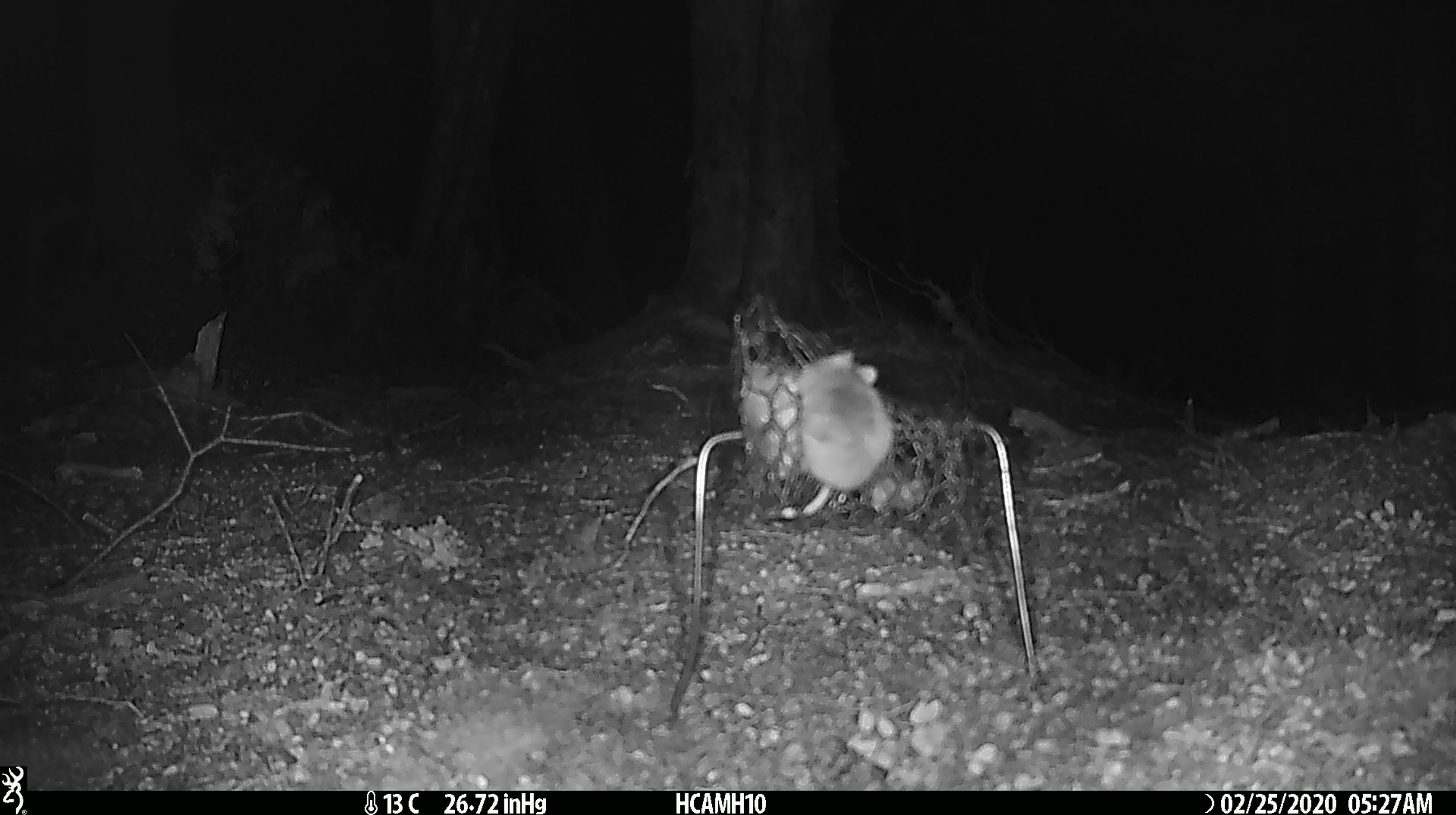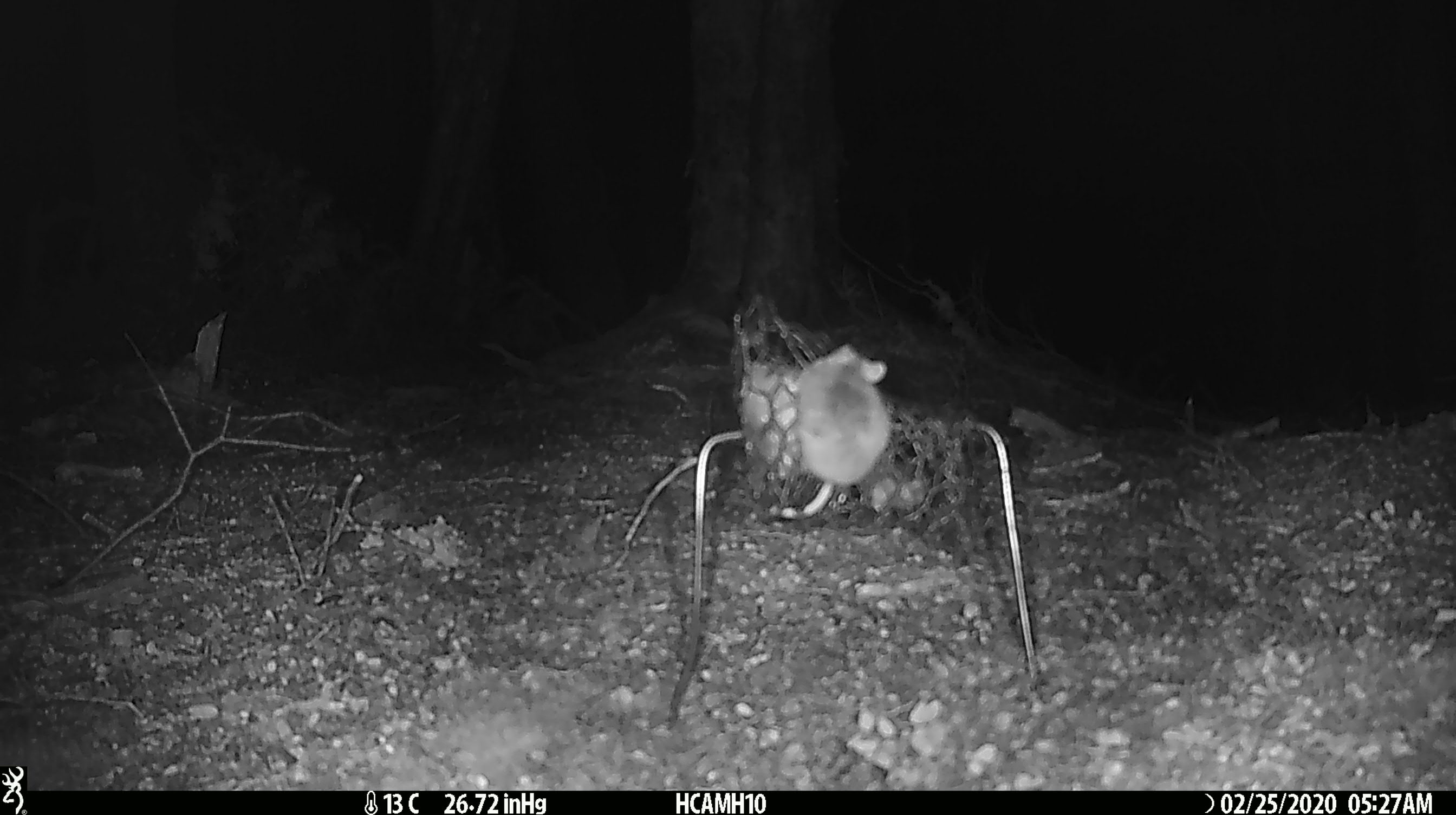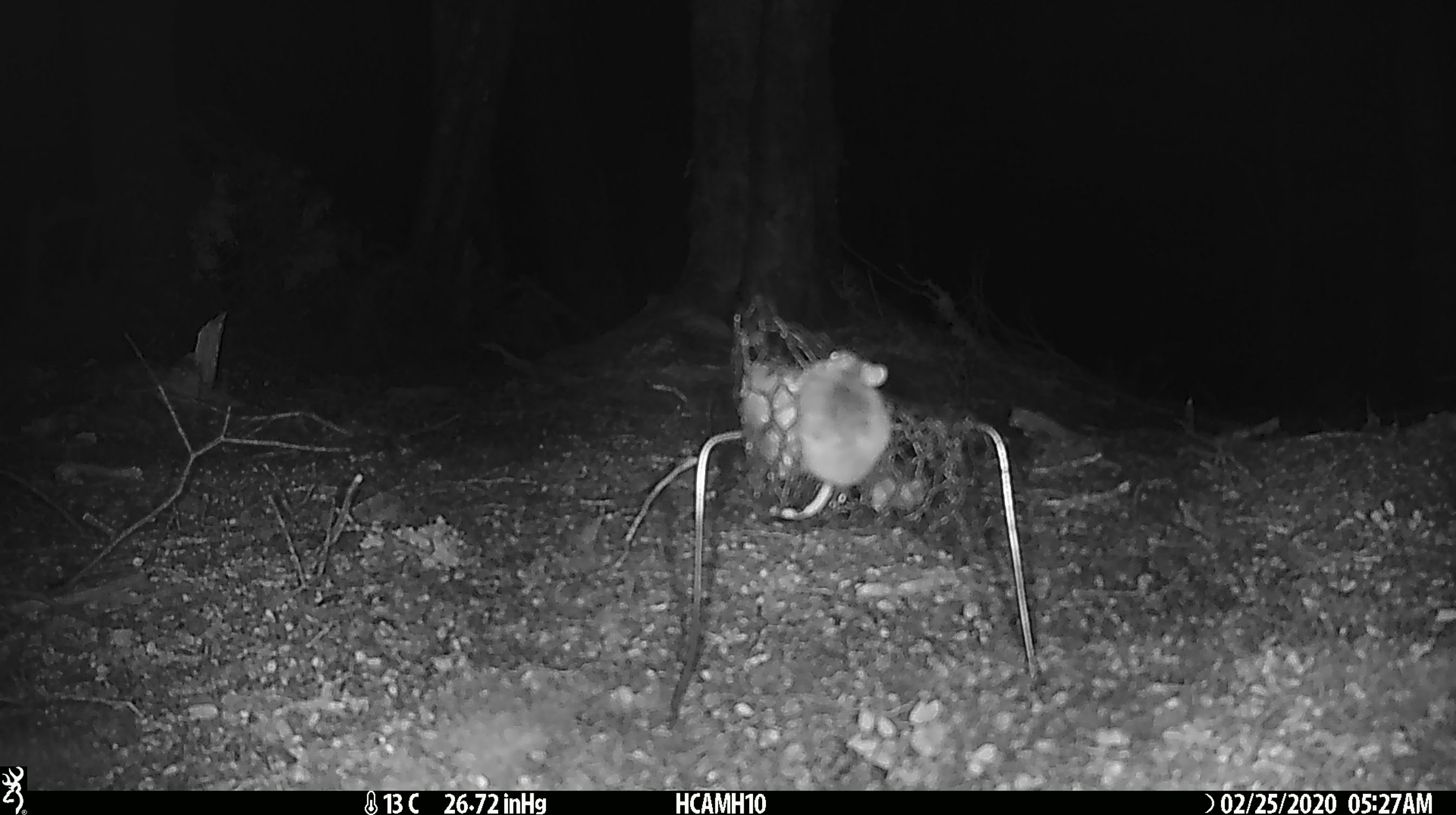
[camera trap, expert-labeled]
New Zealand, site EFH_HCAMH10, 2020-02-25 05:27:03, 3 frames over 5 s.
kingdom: Animalia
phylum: Chordata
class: Mammalia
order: Rodentia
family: Muridae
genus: Mus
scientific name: Mus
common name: mouse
Mouse (Mus).